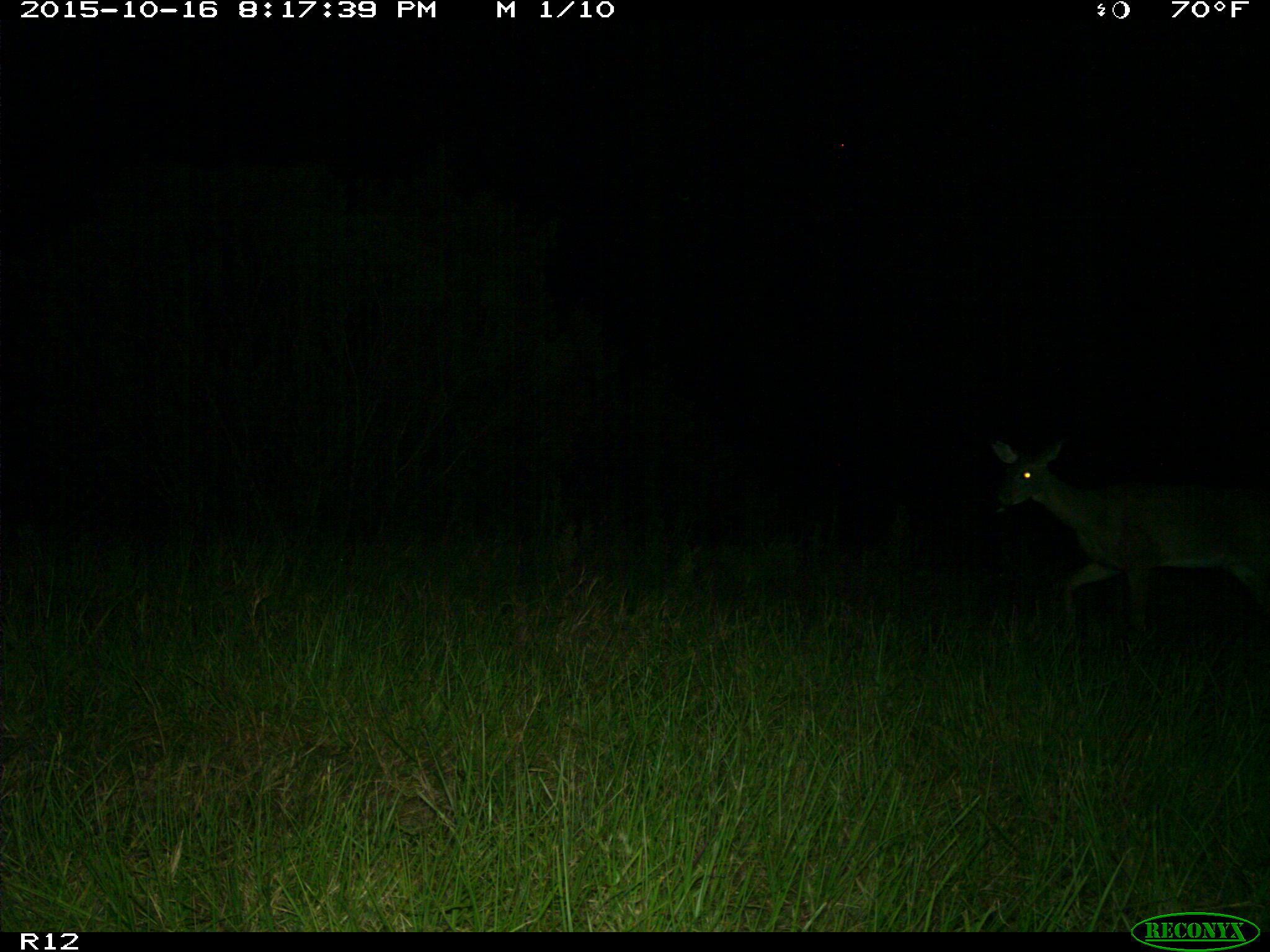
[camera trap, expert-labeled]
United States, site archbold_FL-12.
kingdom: Animalia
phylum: Chordata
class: Mammalia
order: Artiodactyla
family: Cervidae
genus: Odocoileus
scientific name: Odocoileus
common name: deer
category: unidentified deer